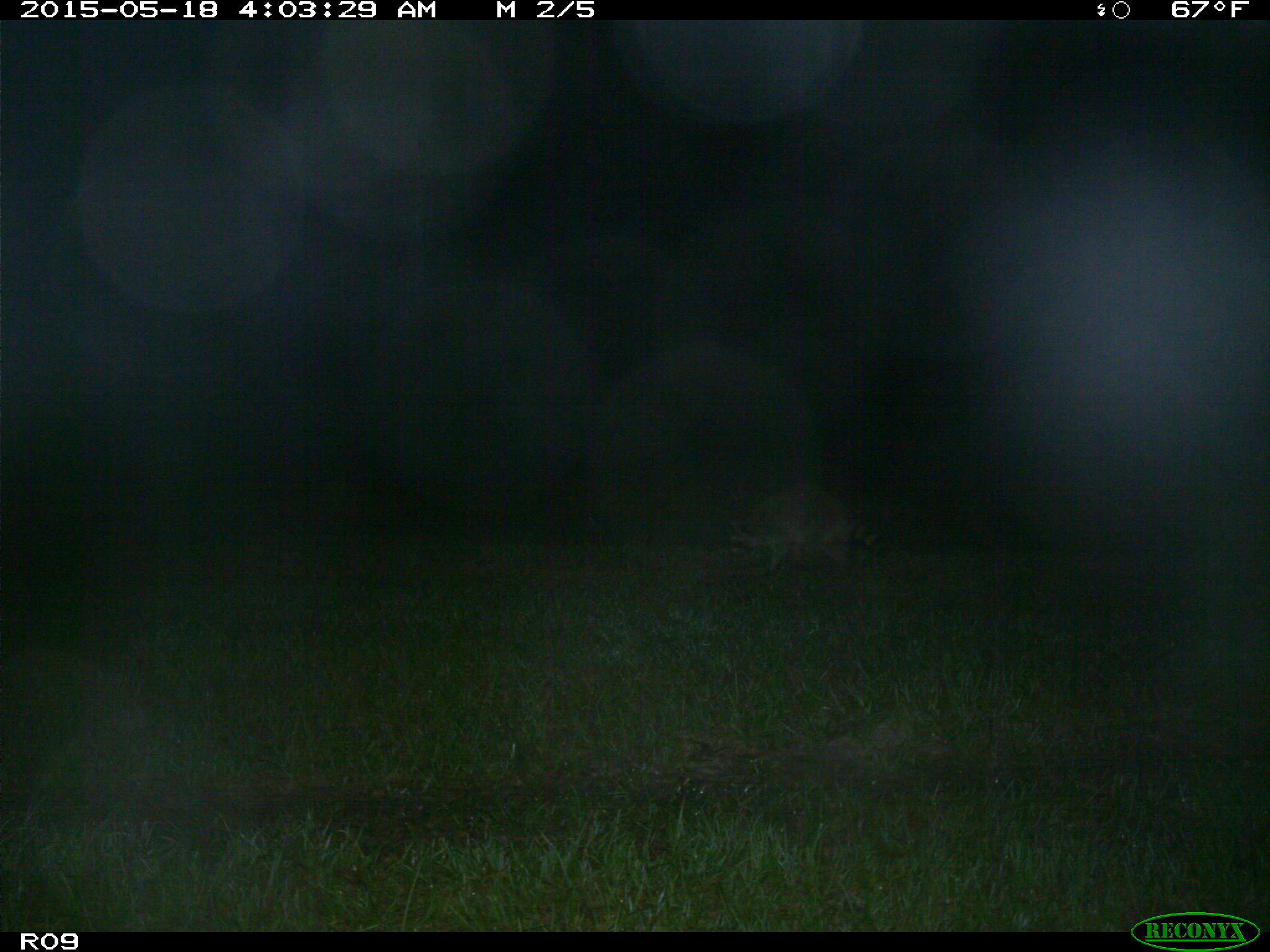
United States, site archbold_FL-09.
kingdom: Animalia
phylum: Chordata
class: Mammalia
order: Carnivora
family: Procyonidae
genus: Procyon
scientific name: Procyon lotor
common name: common raccoon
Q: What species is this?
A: Procyon lotor (common raccoon).